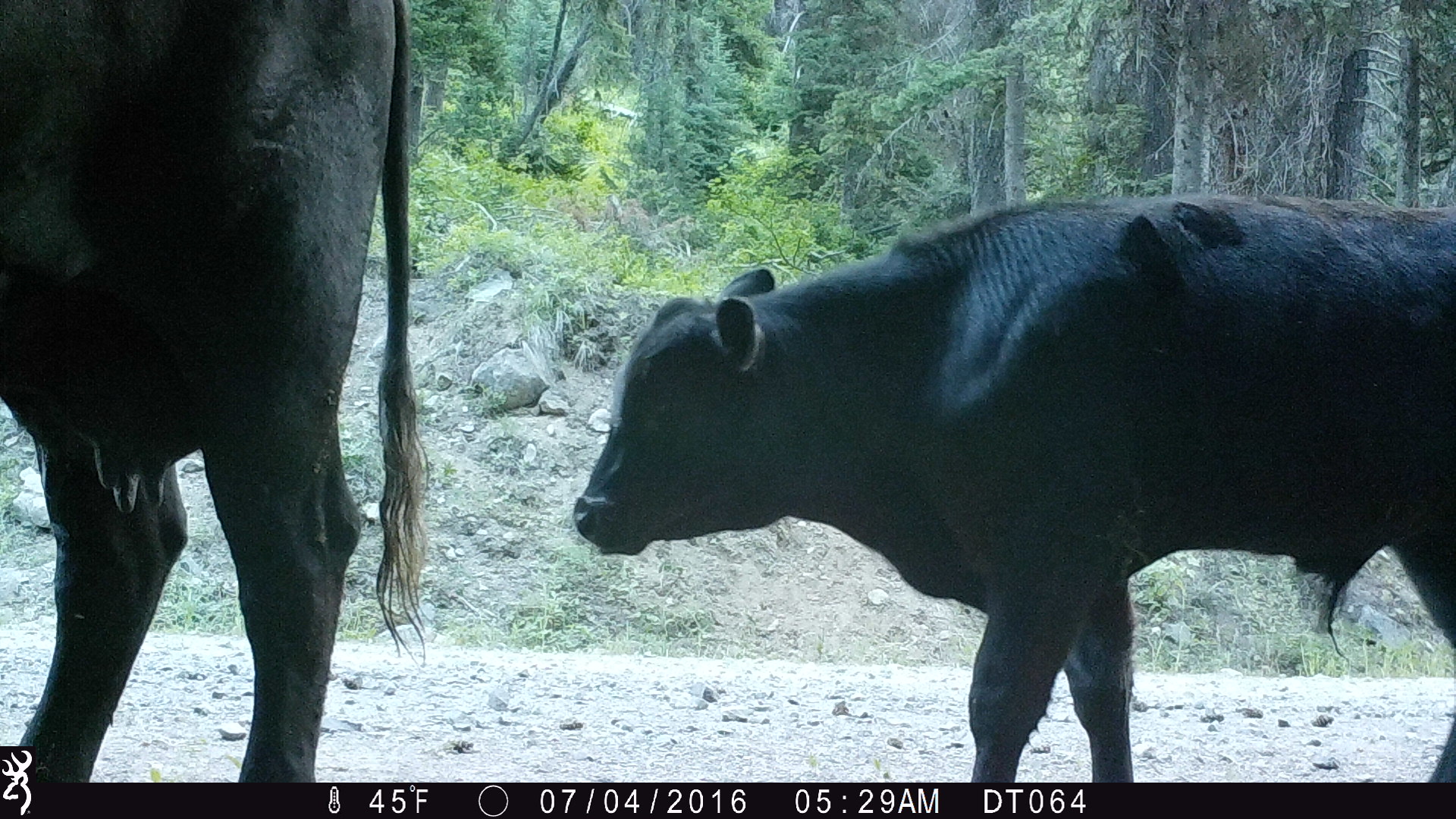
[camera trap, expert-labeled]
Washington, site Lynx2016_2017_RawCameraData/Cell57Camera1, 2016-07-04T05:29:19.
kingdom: Animalia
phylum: Chordata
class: Mammalia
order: Artiodactyla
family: Bovidae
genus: Bos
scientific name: Bos taurus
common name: domestic cattle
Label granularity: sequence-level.